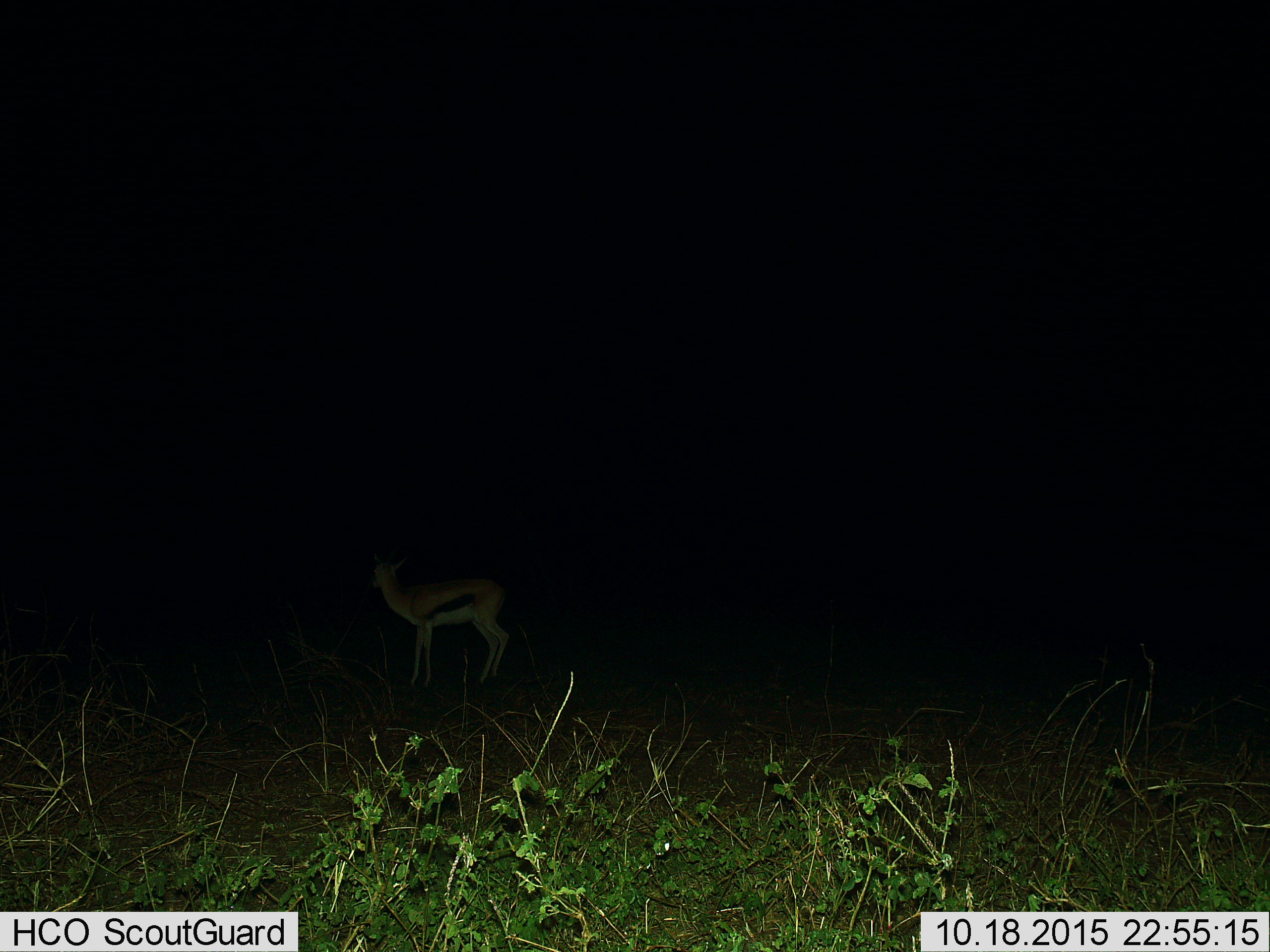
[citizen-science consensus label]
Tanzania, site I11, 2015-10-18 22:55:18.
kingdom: Animalia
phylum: Chordata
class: Mammalia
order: Artiodactyla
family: Bovidae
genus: Eudorcas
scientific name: Eudorcas thomsonii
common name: thomson's gazelle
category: gazellethomsons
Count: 1.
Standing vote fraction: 100%.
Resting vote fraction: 0%.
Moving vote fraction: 0%.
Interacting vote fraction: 0%.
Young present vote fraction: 0%.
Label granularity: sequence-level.